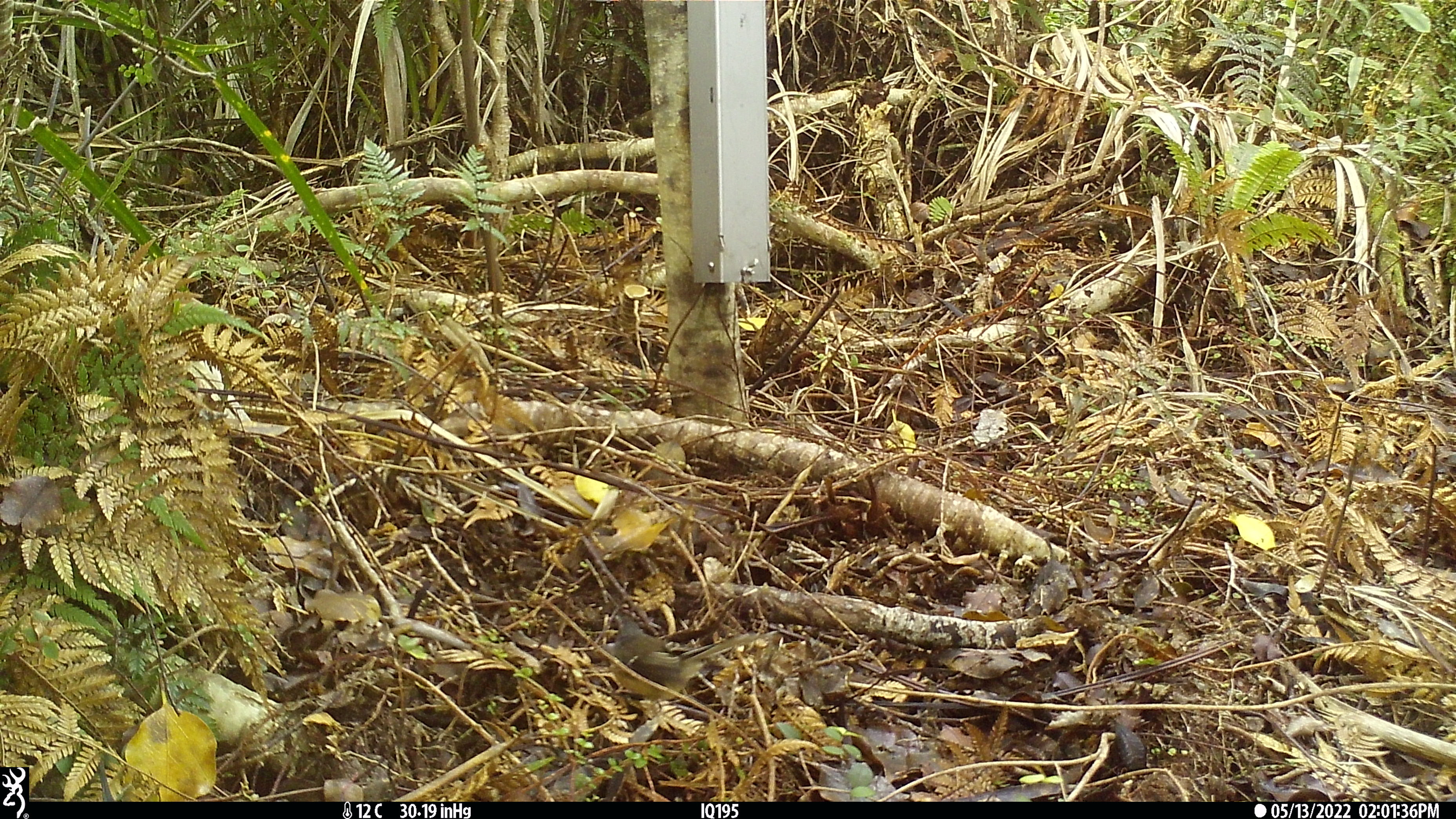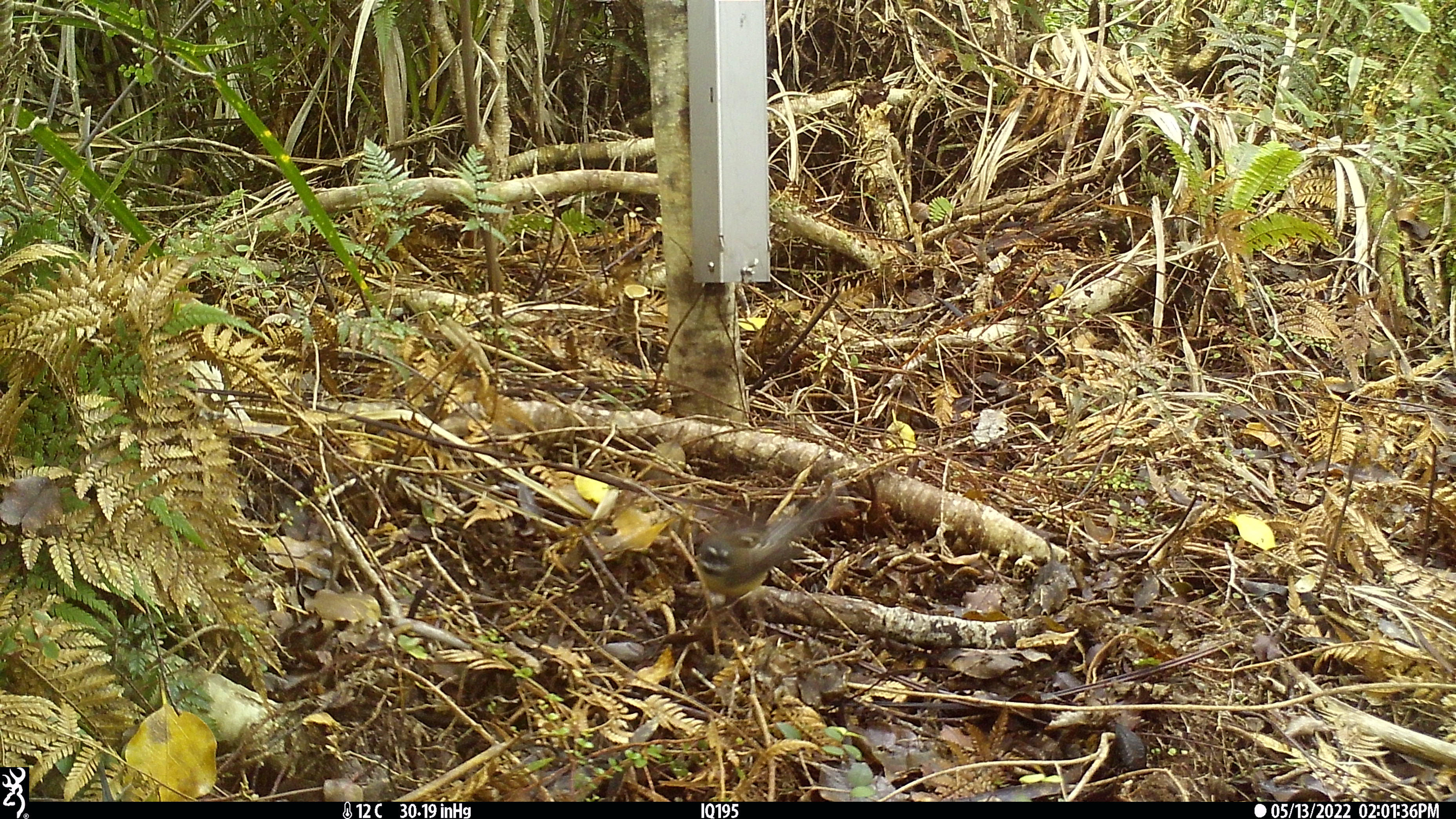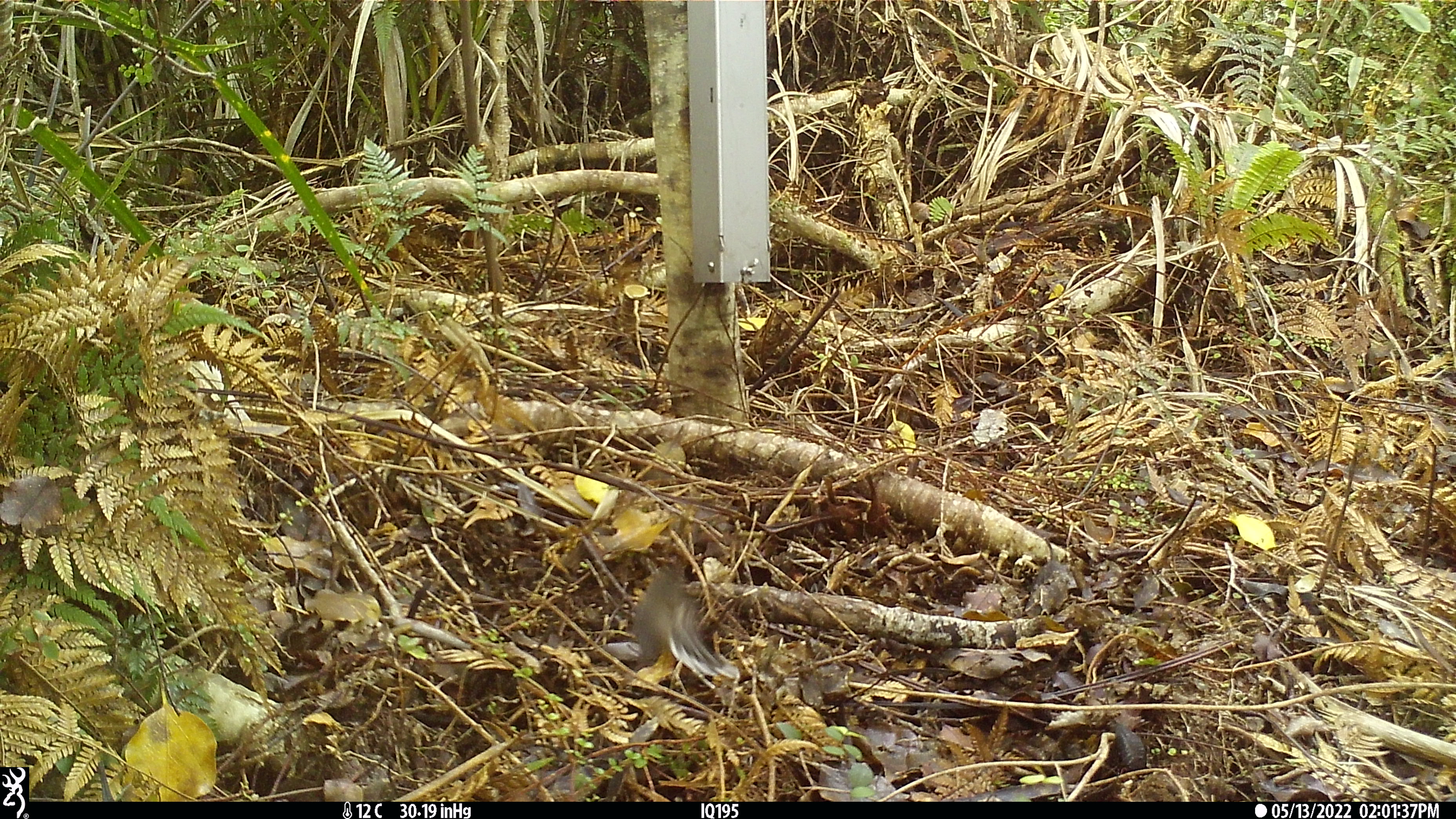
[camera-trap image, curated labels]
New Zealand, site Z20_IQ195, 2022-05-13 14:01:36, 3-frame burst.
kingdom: Animalia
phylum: Chordata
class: Aves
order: Passeriformes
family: Rhipiduridae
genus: Rhipidura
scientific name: Rhipidura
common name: fantails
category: fantail